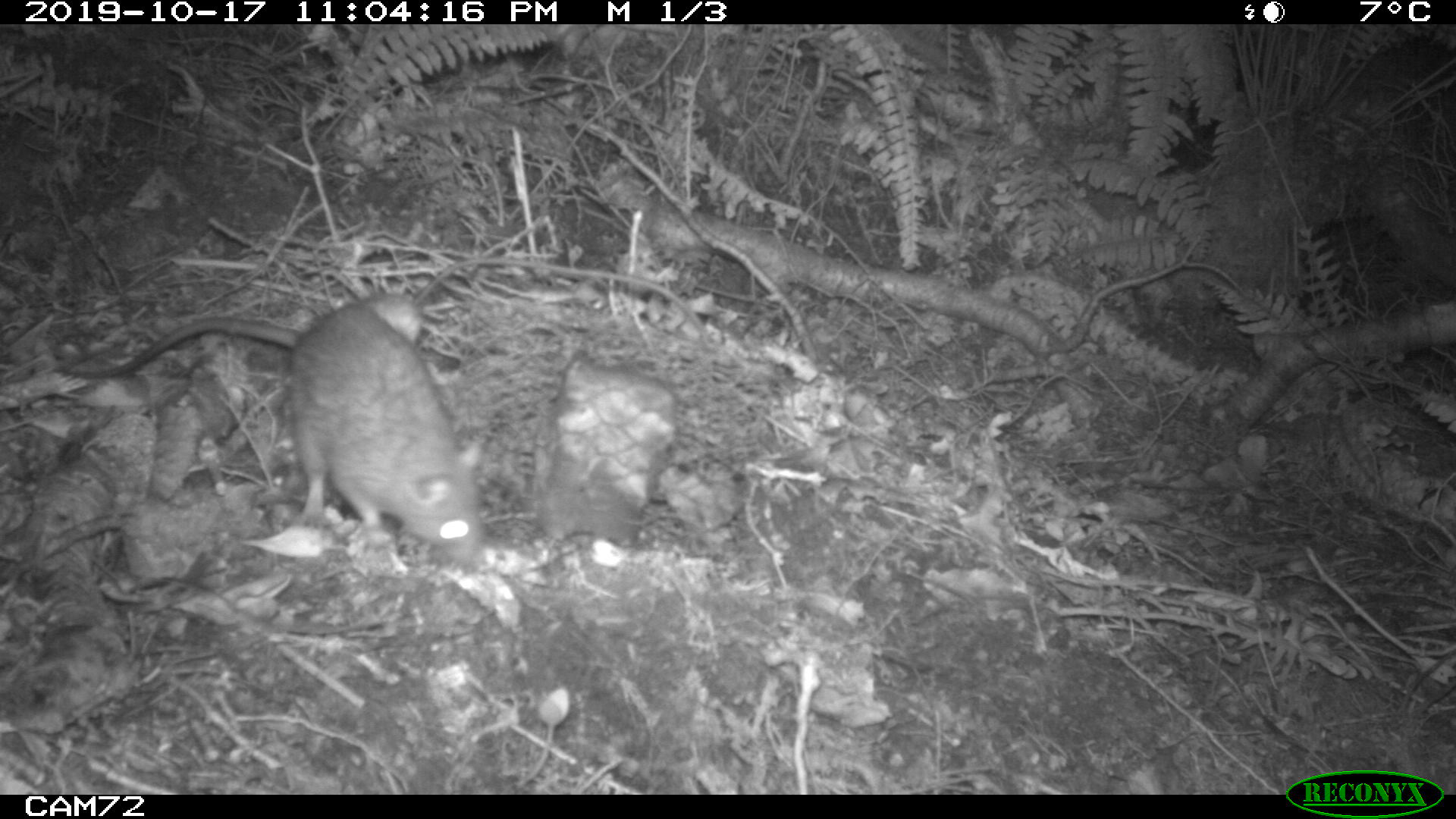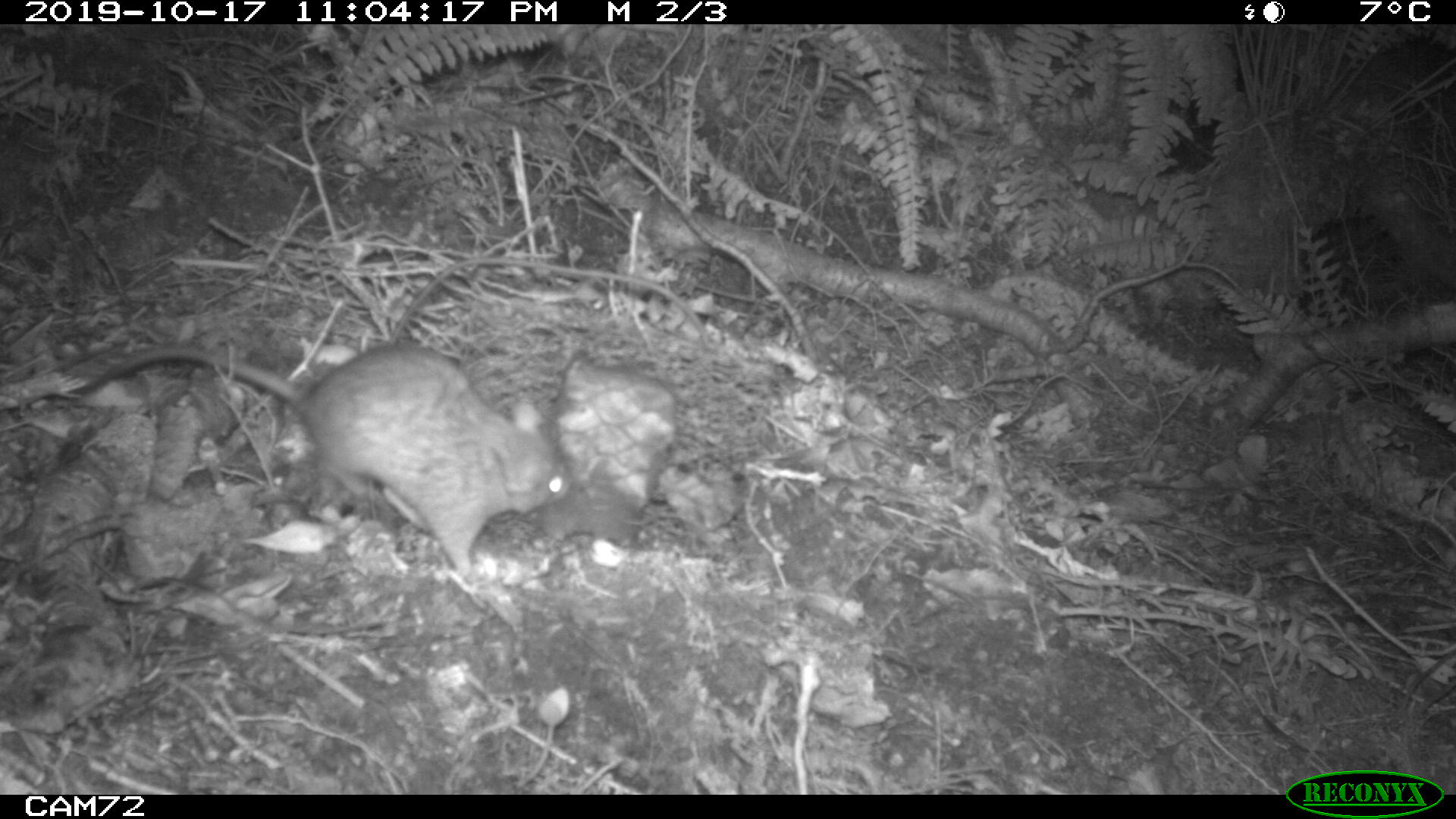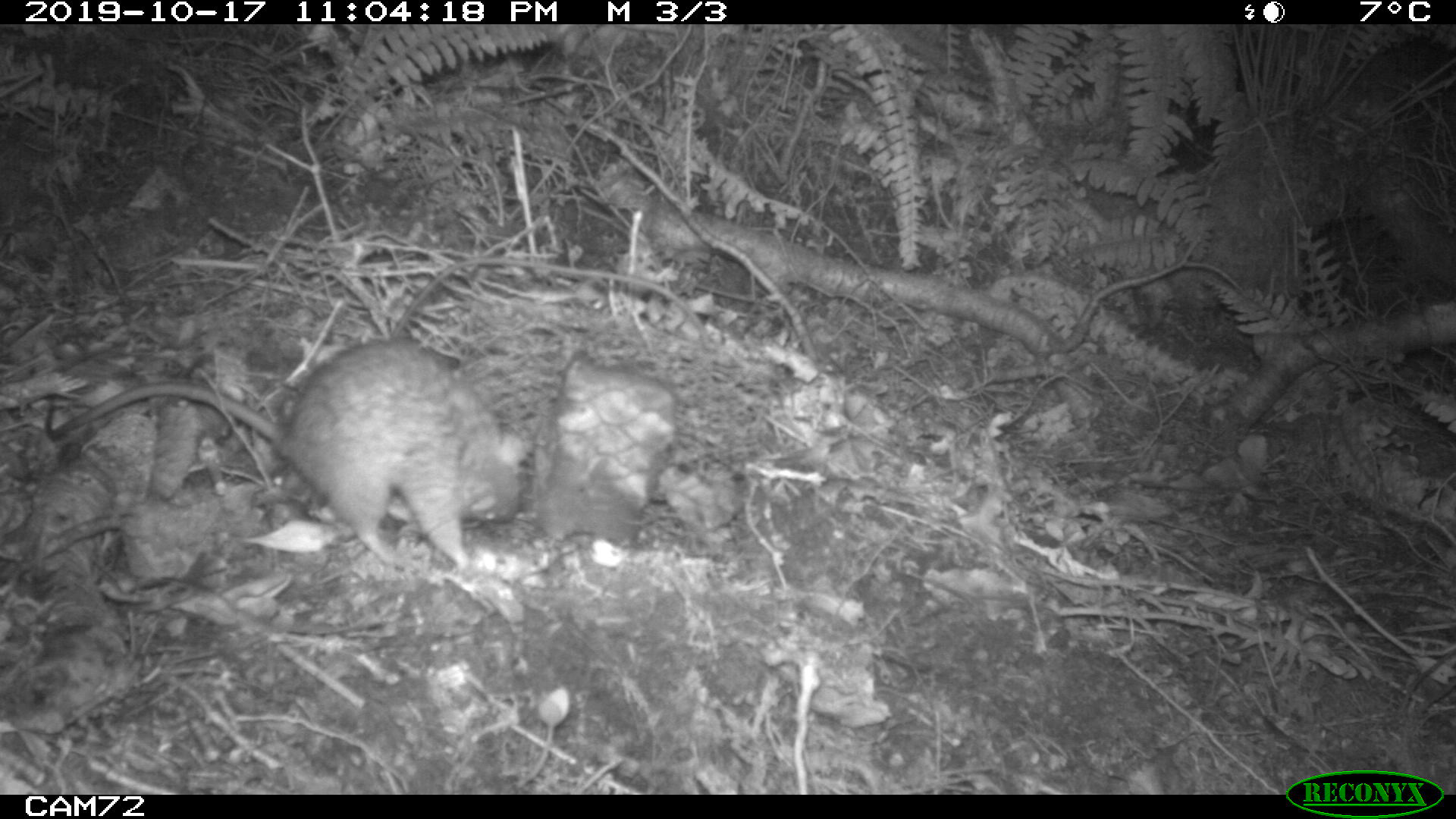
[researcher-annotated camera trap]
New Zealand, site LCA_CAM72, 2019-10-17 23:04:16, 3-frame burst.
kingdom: Animalia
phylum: Chordata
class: Mammalia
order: Rodentia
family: Muridae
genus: Rattus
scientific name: Rattus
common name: rat